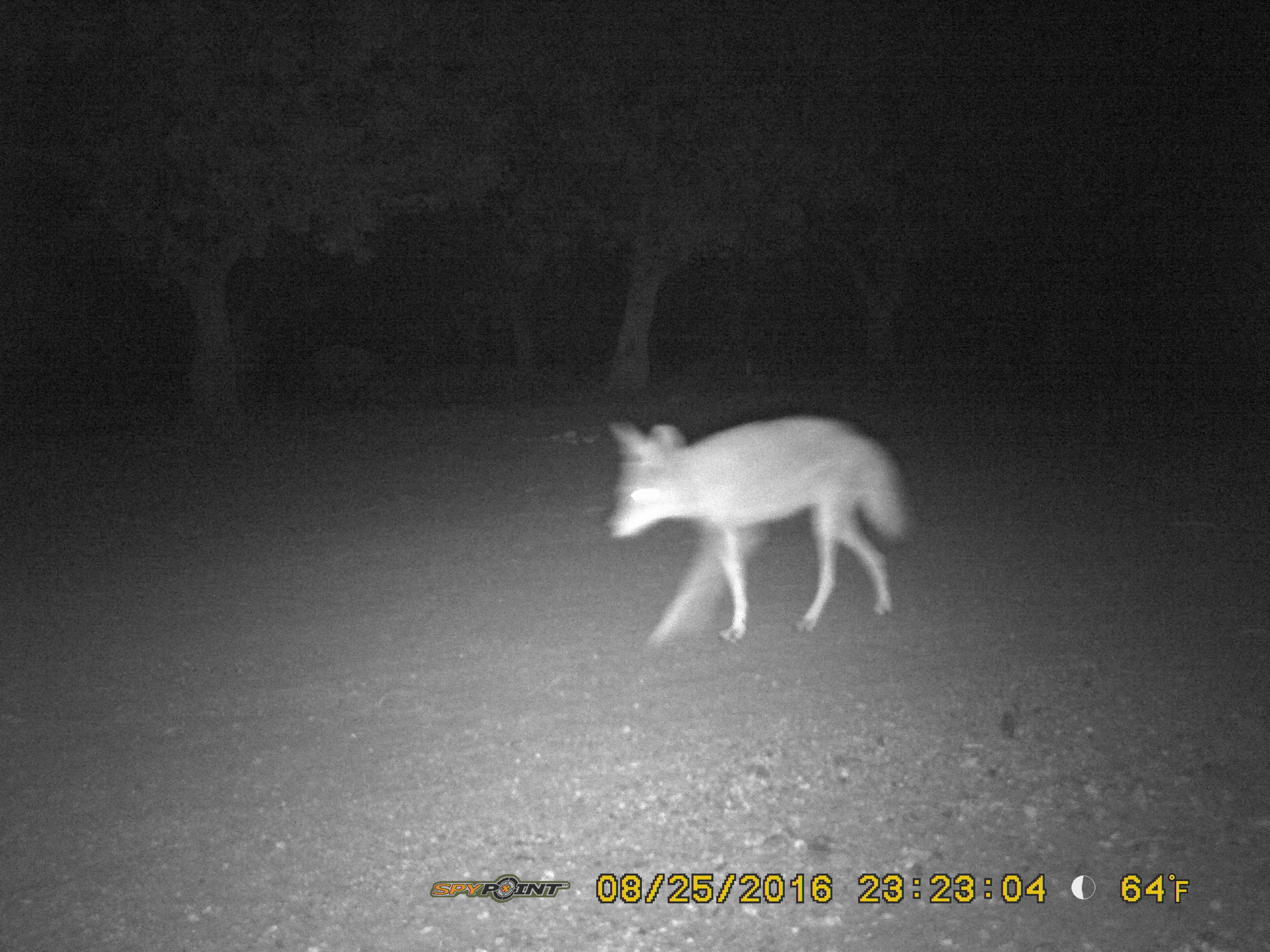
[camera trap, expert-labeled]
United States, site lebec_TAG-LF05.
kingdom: Animalia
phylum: Chordata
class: Mammalia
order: Artiodactyla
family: Suidae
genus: Sus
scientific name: Sus scrofa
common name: wild boar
Sus scrofa (wild boar).